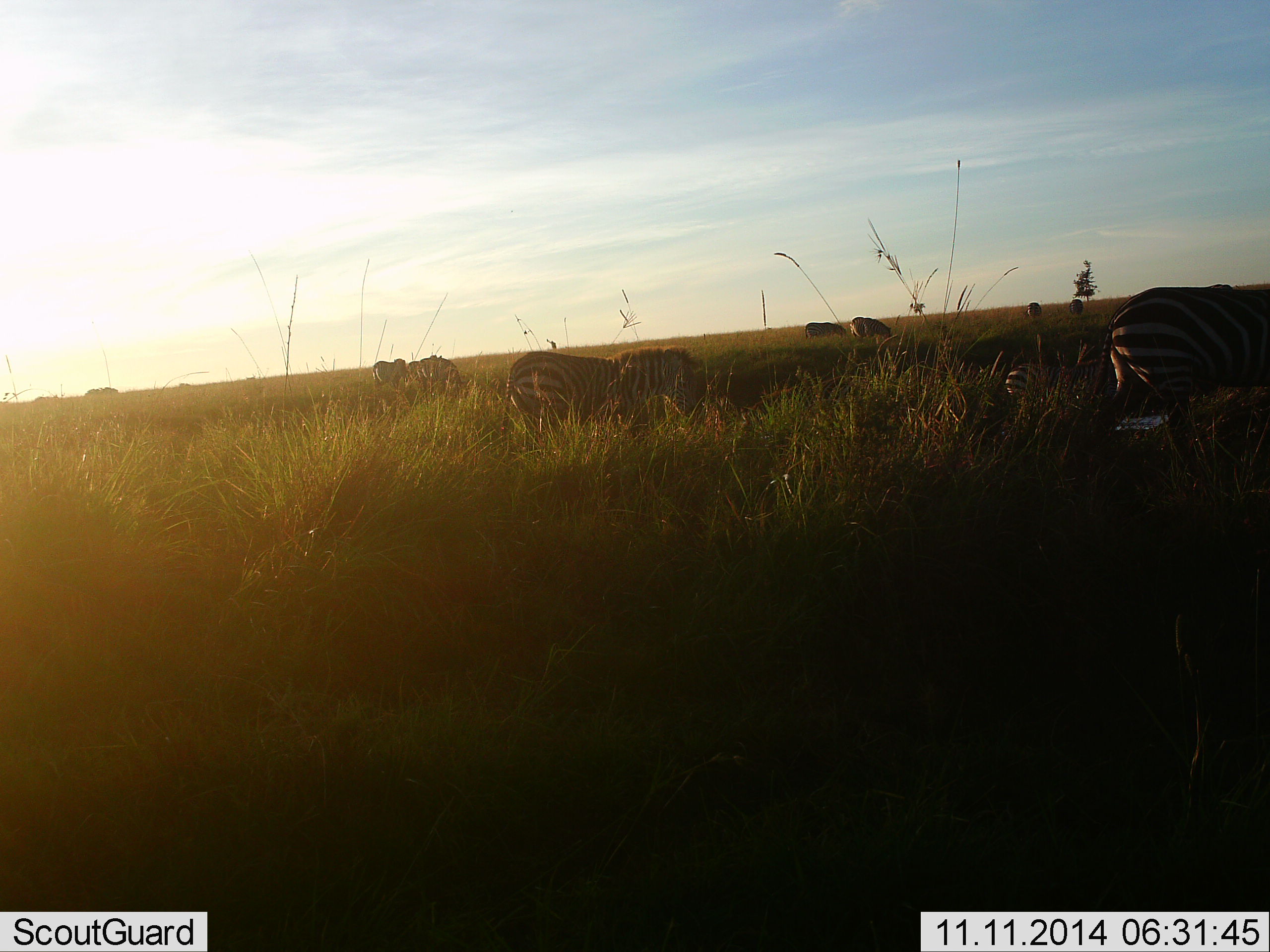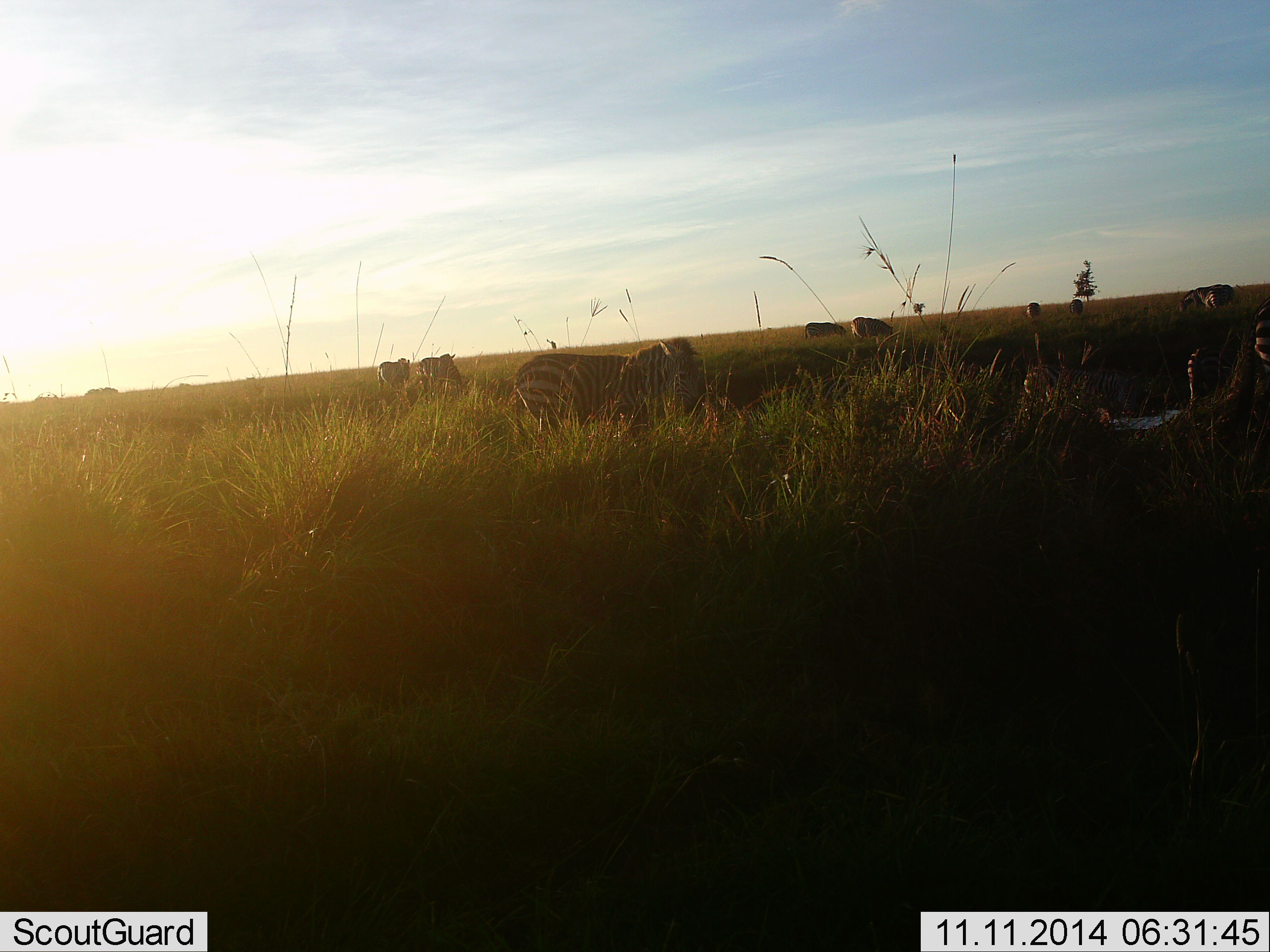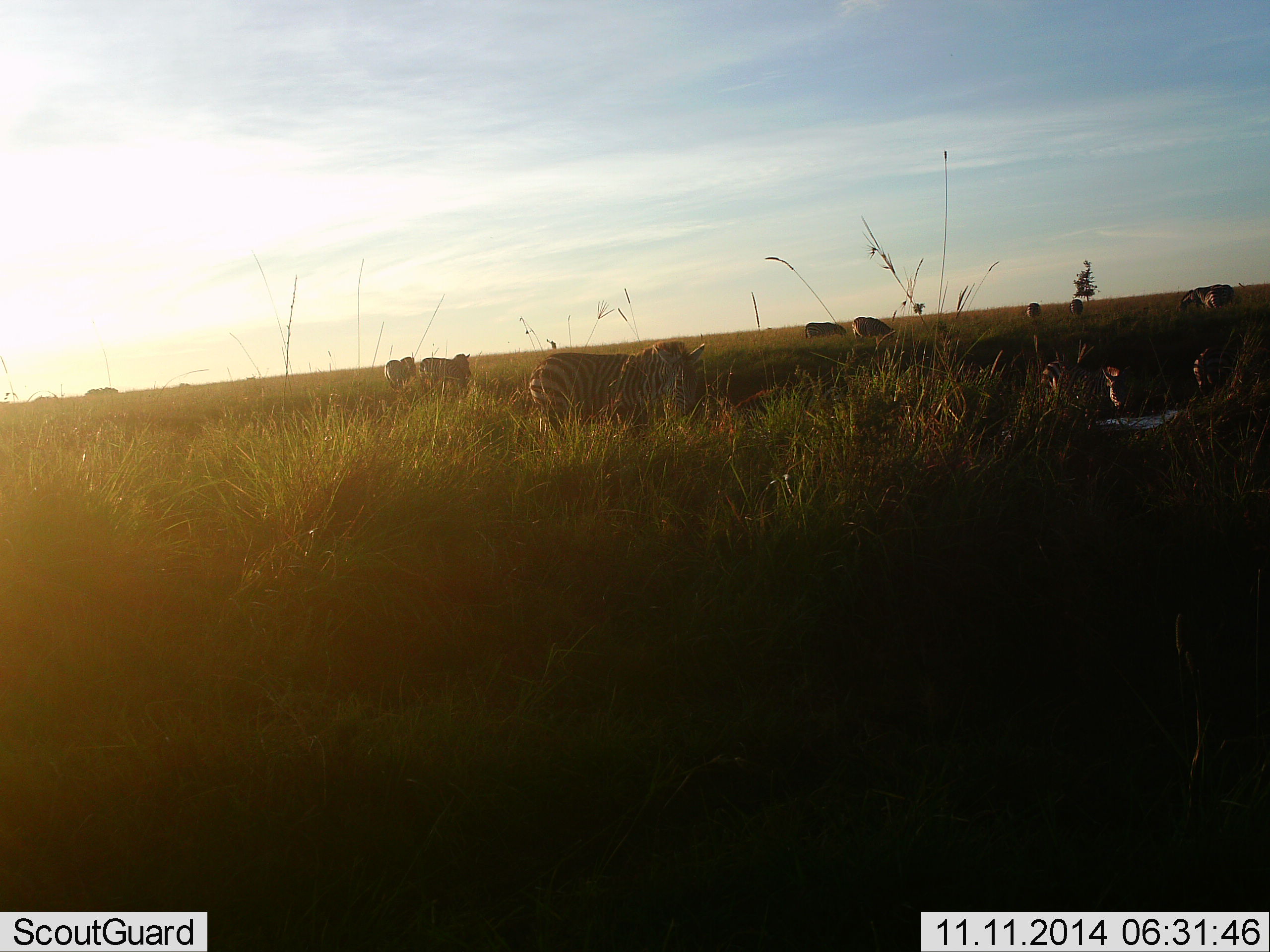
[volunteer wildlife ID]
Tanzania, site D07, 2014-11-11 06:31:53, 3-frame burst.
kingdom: Animalia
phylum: Chordata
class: Mammalia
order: Perissodactyla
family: Equidae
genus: Equus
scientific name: Equus quagga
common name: plains zebra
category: zebra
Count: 10.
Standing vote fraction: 10%.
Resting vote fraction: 10%.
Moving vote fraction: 80%.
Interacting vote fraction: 10%.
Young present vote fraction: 0%.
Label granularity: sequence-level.